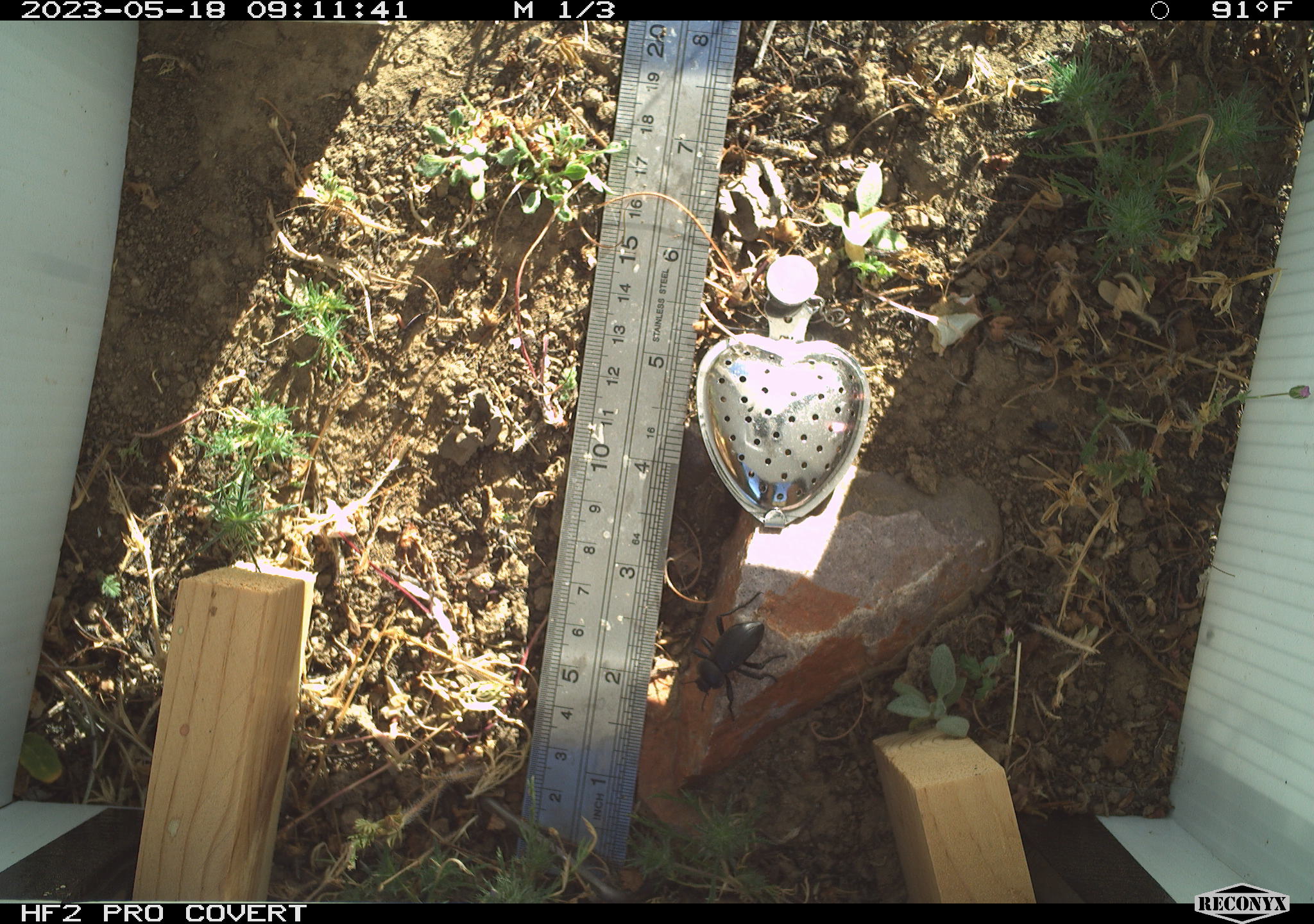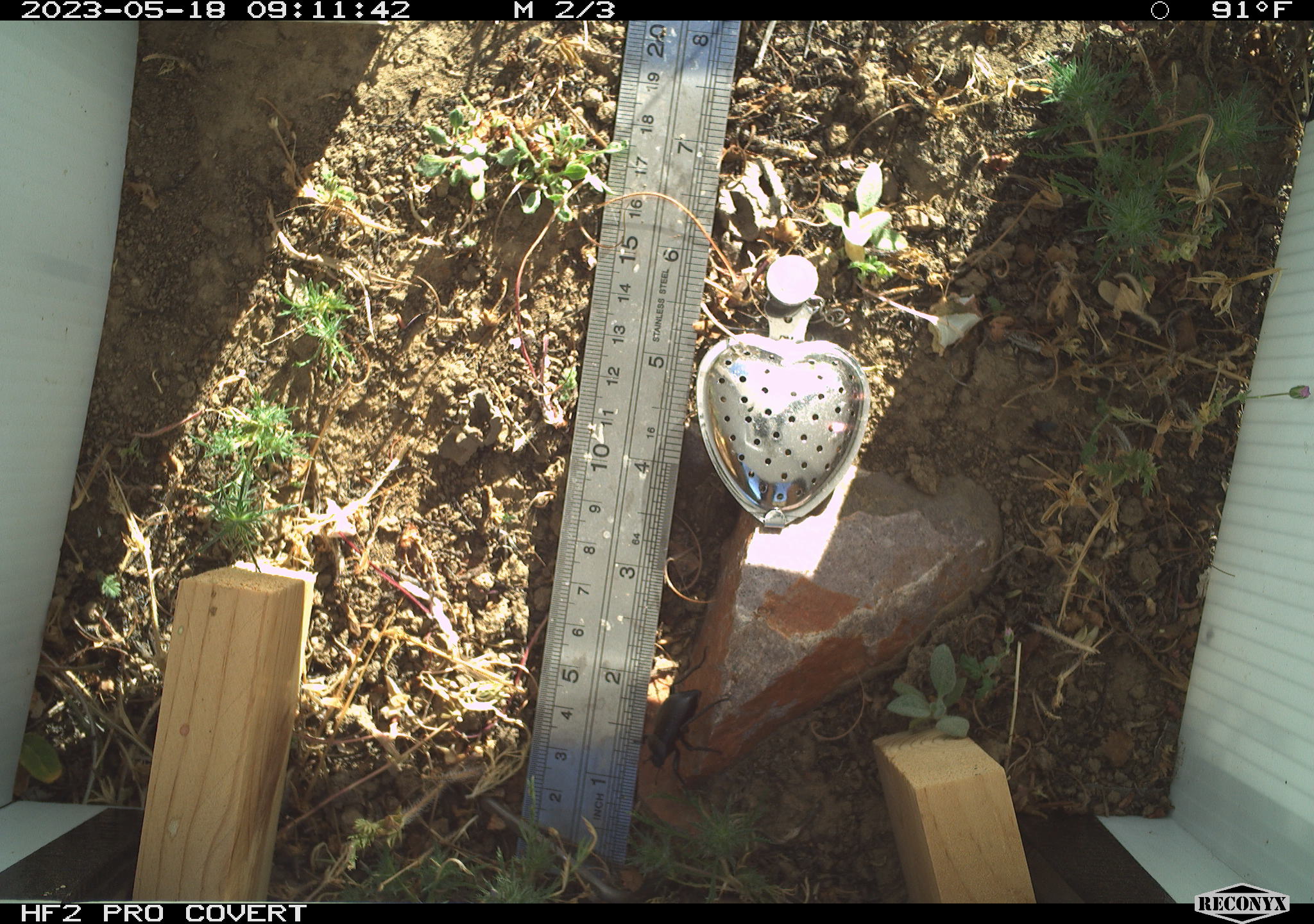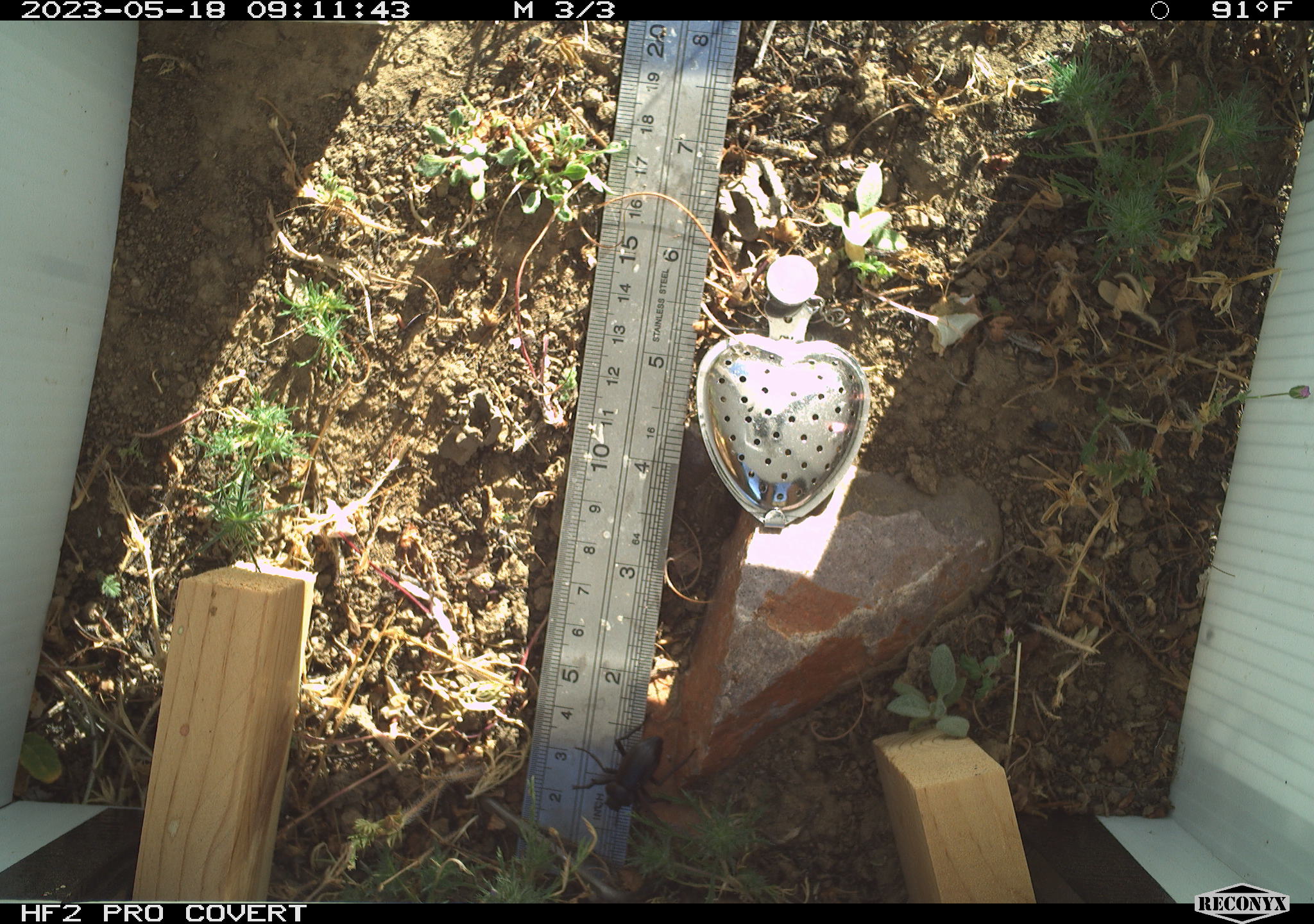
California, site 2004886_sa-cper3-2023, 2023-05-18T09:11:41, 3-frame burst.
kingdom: Animalia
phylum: Arthropoda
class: Insecta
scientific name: Insecta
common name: insect